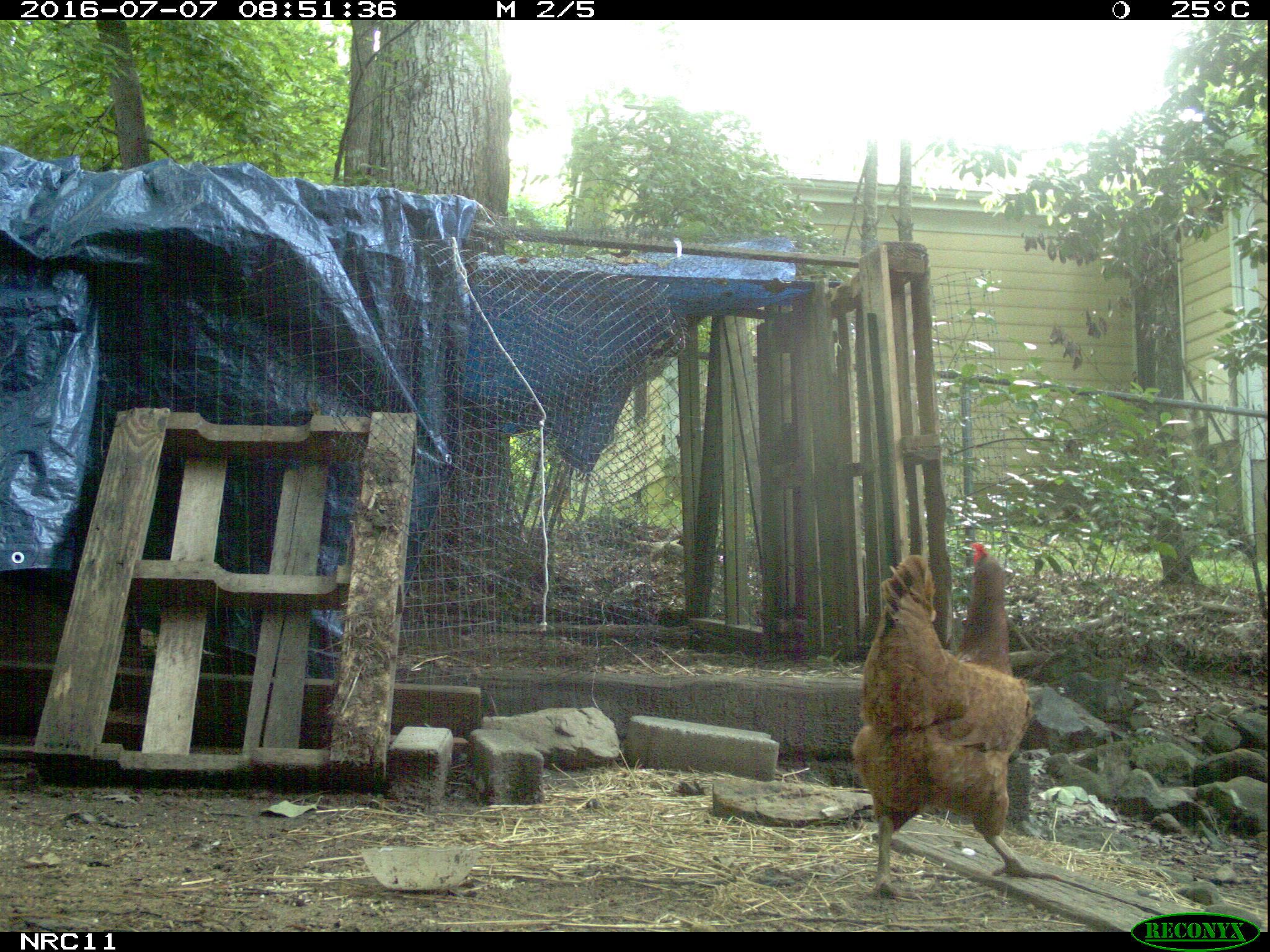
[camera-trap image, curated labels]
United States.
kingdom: Animalia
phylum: Chordata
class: Aves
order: Galliformes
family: Phasianidae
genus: Gallus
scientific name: Gallus gallus domesticus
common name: domestic chicken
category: Chicken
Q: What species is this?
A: Chicken (domestic chicken) (Gallus gallus domesticus).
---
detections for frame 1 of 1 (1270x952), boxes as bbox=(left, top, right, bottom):
Chicken: bbox=(839, 534, 1060, 906)